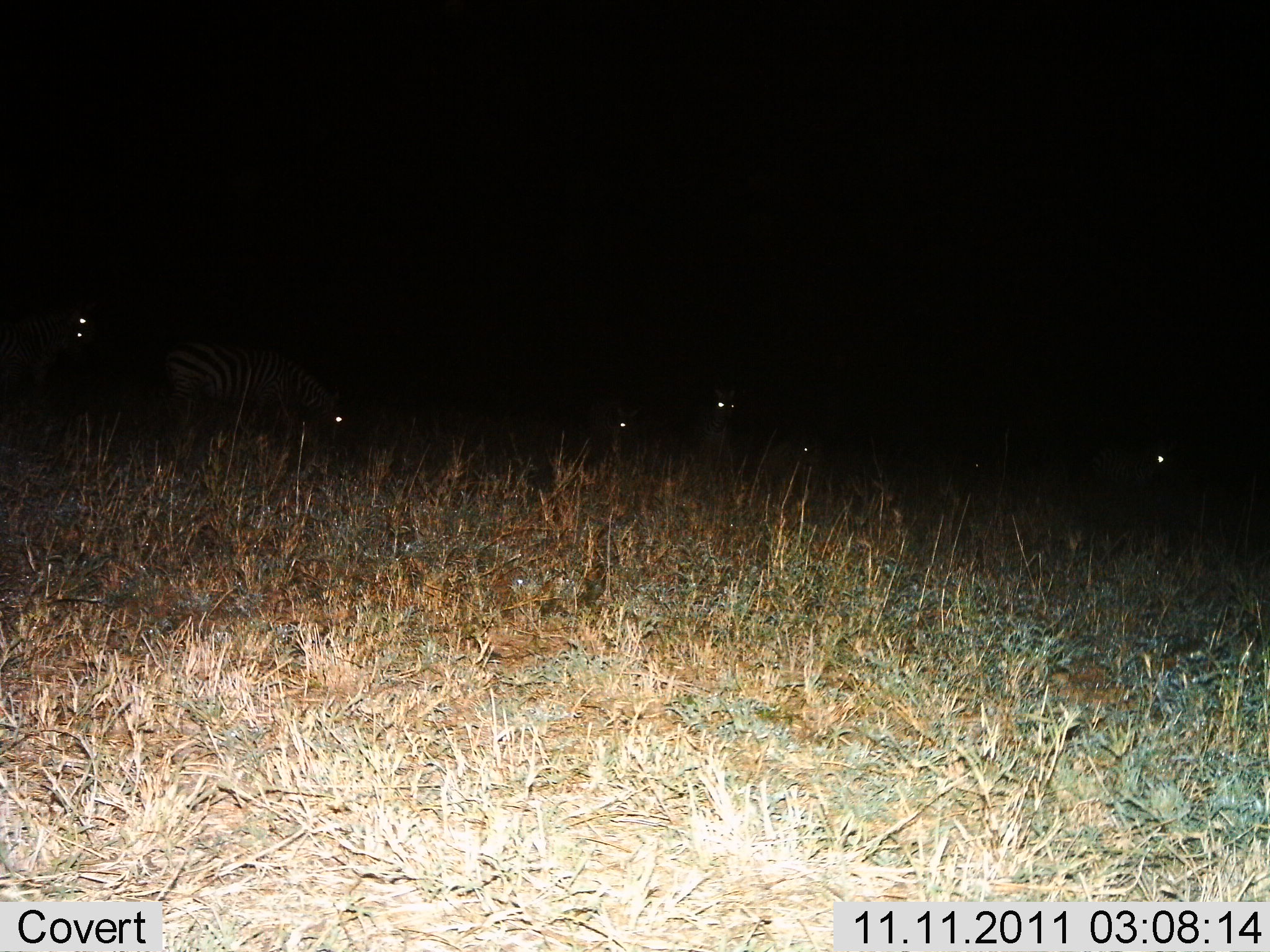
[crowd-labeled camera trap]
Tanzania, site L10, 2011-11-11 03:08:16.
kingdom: Animalia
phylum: Chordata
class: Mammalia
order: Perissodactyla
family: Equidae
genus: Equus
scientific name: Equus quagga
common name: plains zebra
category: zebra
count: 6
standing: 55%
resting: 27%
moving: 0%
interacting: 0%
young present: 0%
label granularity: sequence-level